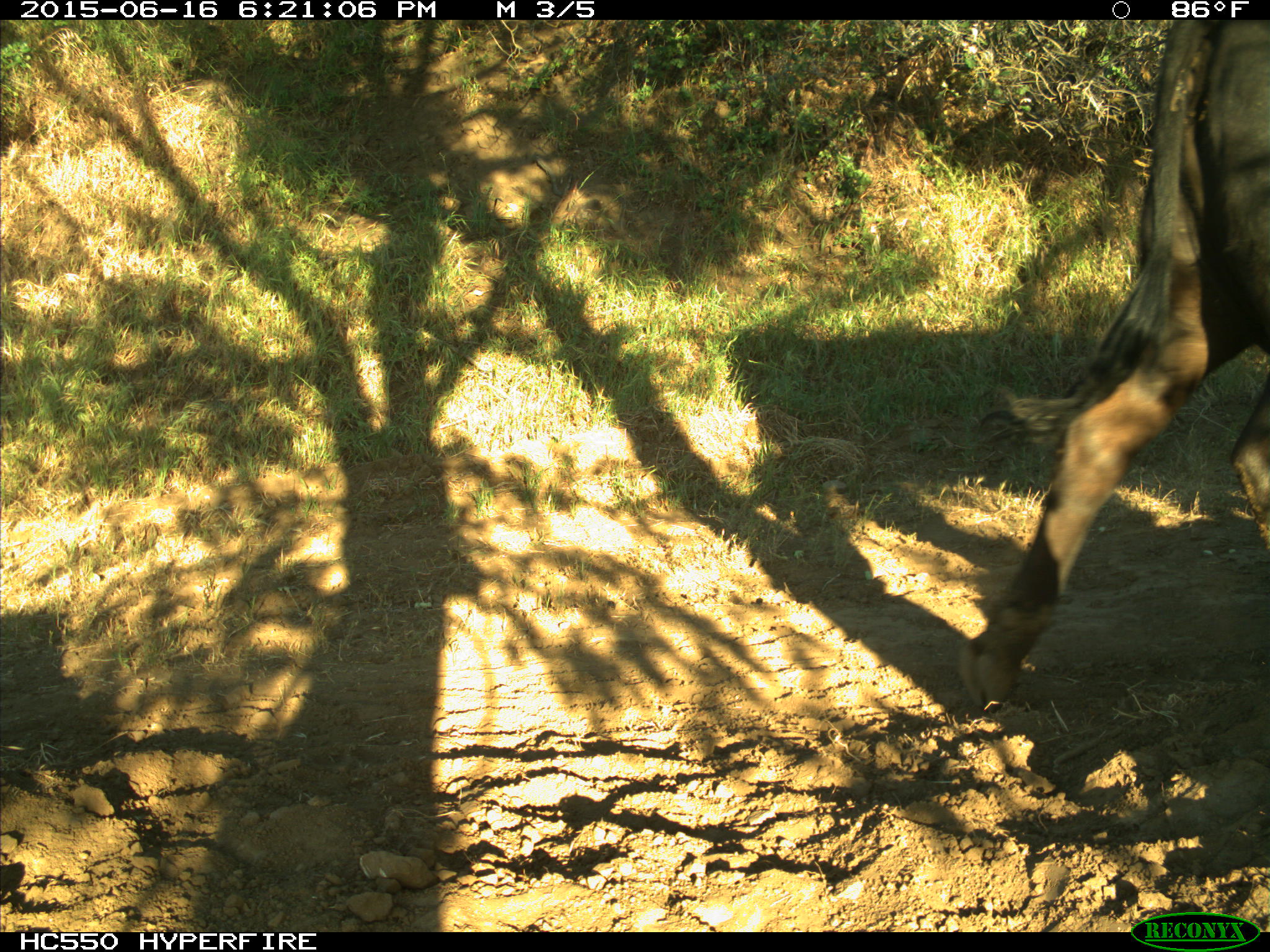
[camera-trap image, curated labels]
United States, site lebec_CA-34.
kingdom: Animalia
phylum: Chordata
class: Mammalia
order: Artiodactyla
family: Bovidae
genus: Bos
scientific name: Bos taurus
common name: domestic cow